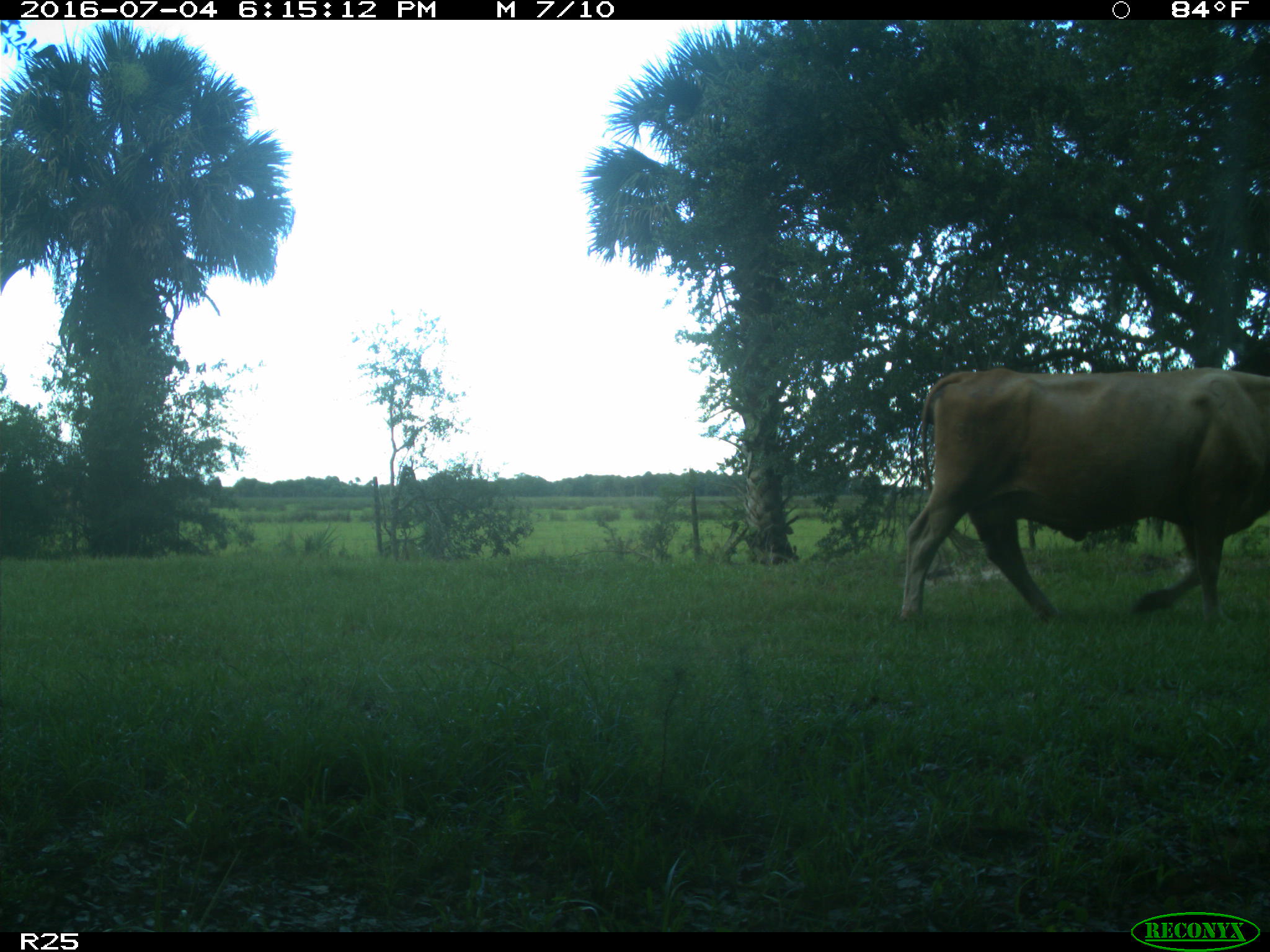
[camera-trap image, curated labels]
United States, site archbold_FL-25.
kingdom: Animalia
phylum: Chordata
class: Mammalia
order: Artiodactyla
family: Bovidae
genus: Bos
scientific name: Bos taurus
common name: domestic cow